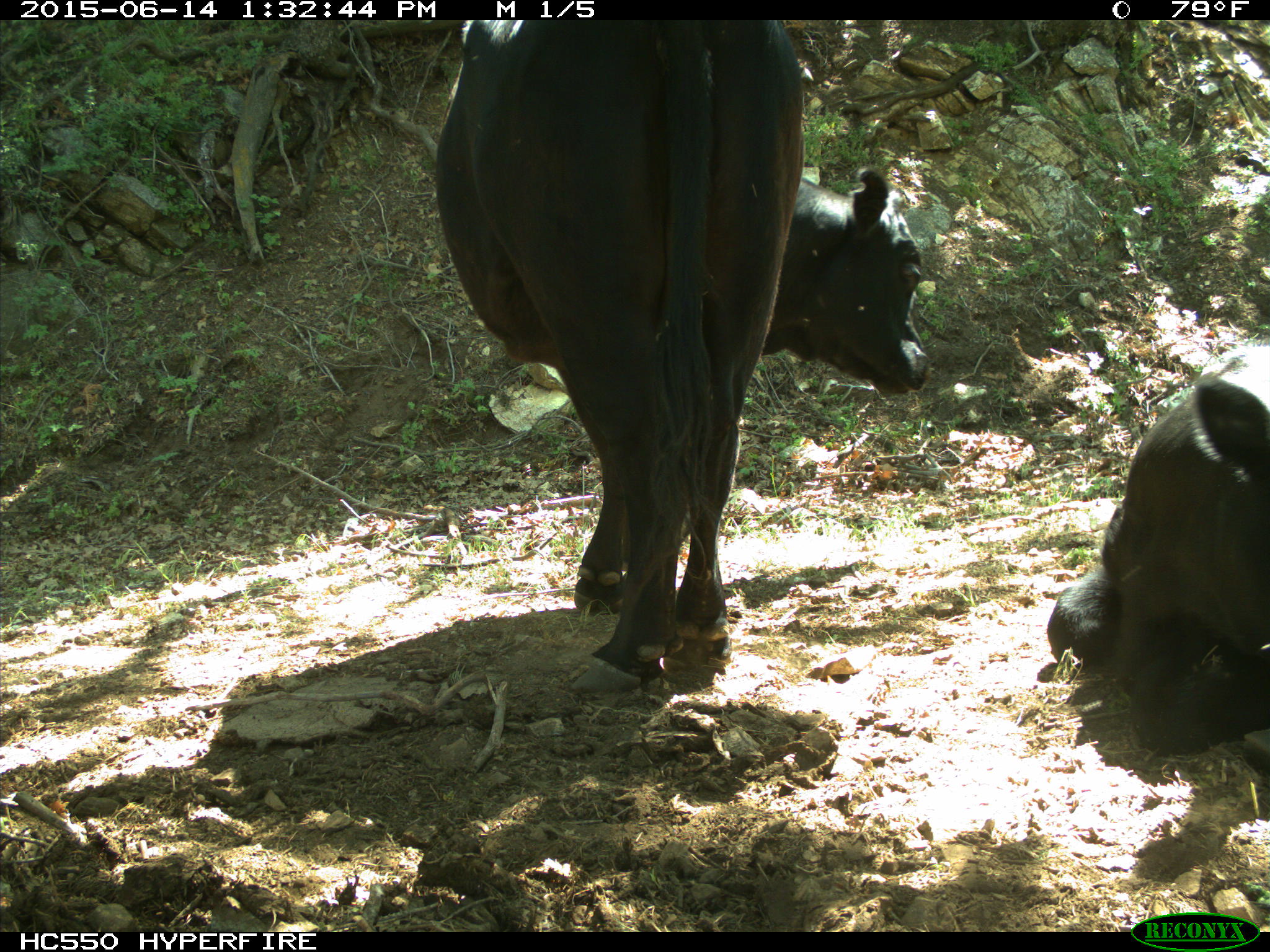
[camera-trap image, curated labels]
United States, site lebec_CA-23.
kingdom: Animalia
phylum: Chordata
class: Mammalia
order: Artiodactyla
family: Bovidae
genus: Bos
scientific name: Bos taurus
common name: domestic cow